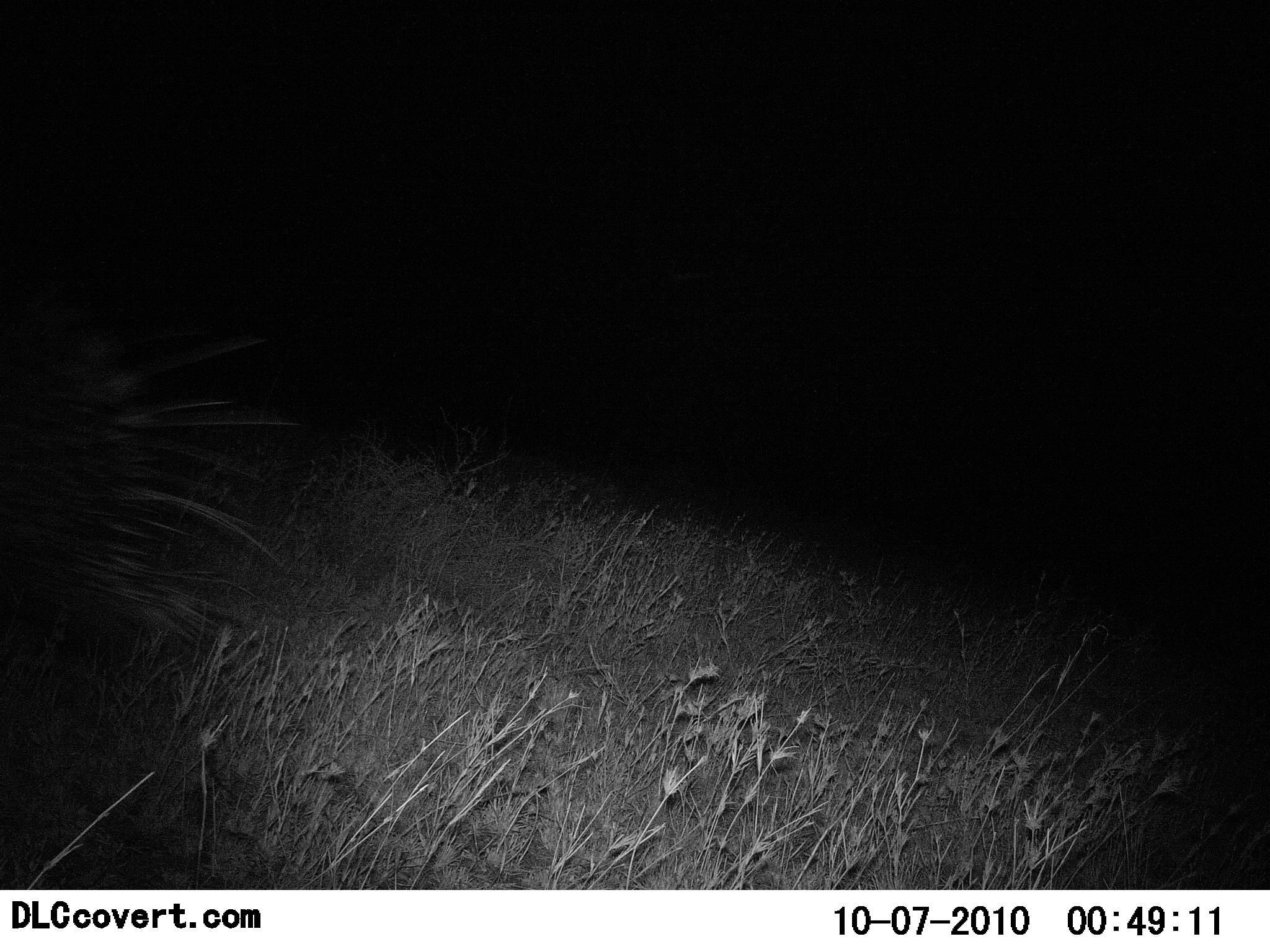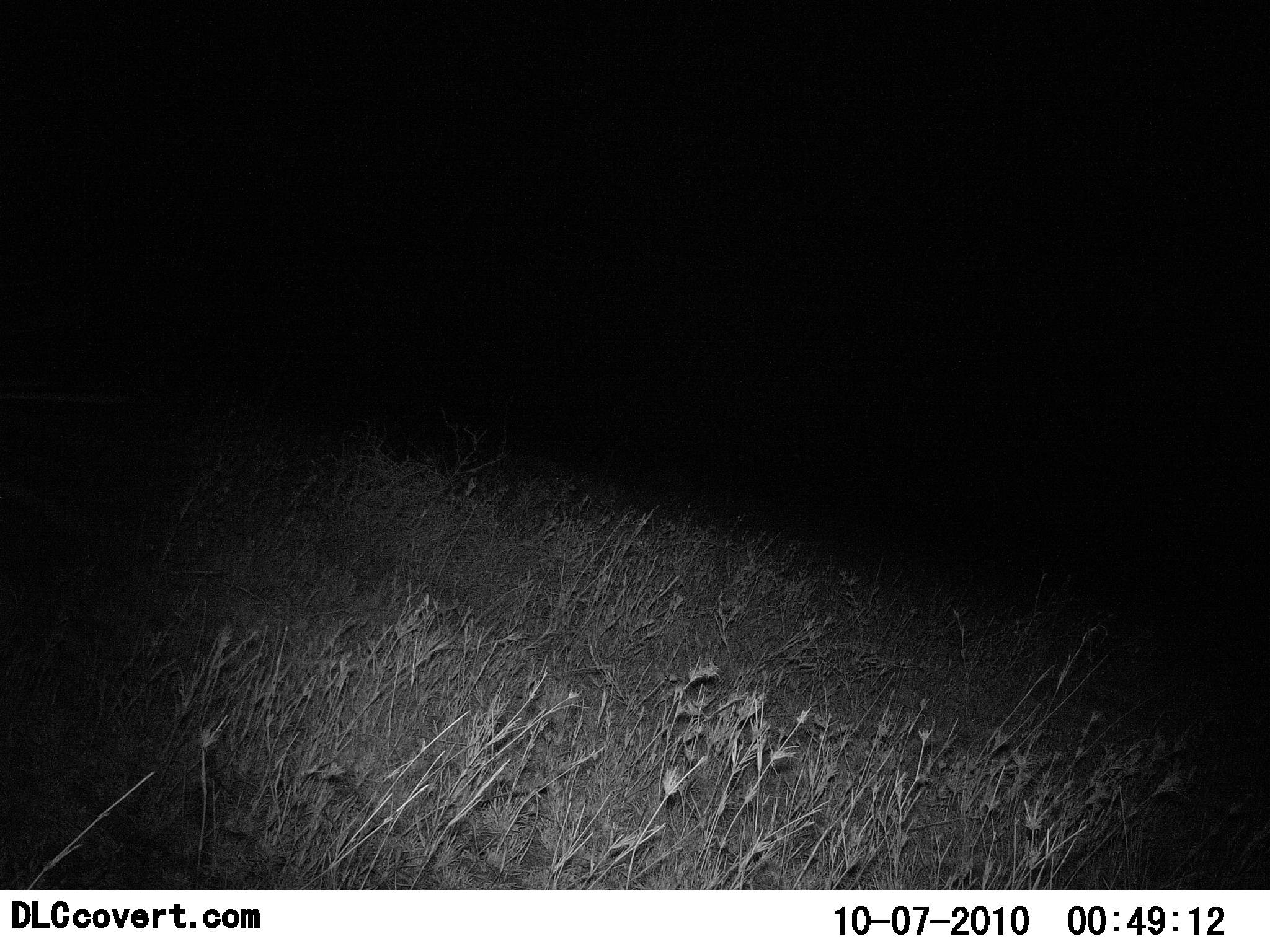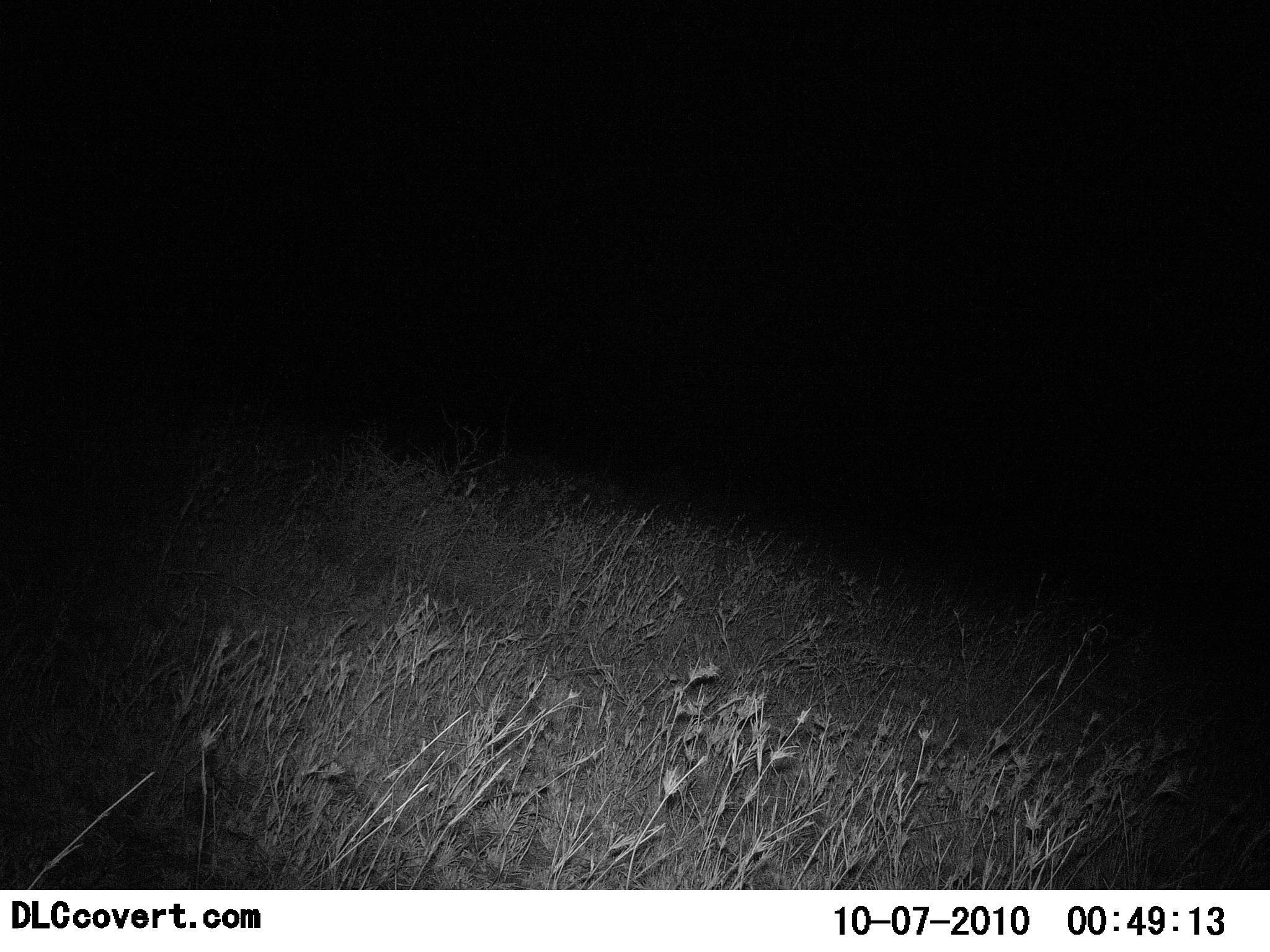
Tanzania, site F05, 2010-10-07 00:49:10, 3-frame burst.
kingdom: Animalia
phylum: Chordata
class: Mammalia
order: Rodentia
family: Hystricidae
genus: Hystrix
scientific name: Hystrix cristata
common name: crested porcupine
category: porcupine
Porcupine (crested porcupine) (Hystrix cristata), count 1. Behavior (volunteer vote fractions): standing 0%, resting 0%, moving 100%, interacting 0%. Young present (vote fraction): 0%. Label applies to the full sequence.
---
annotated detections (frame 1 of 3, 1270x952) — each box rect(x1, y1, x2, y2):
animal: rect(0, 296, 300, 678)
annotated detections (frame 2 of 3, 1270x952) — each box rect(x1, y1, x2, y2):
animal: rect(1, 353, 123, 565)